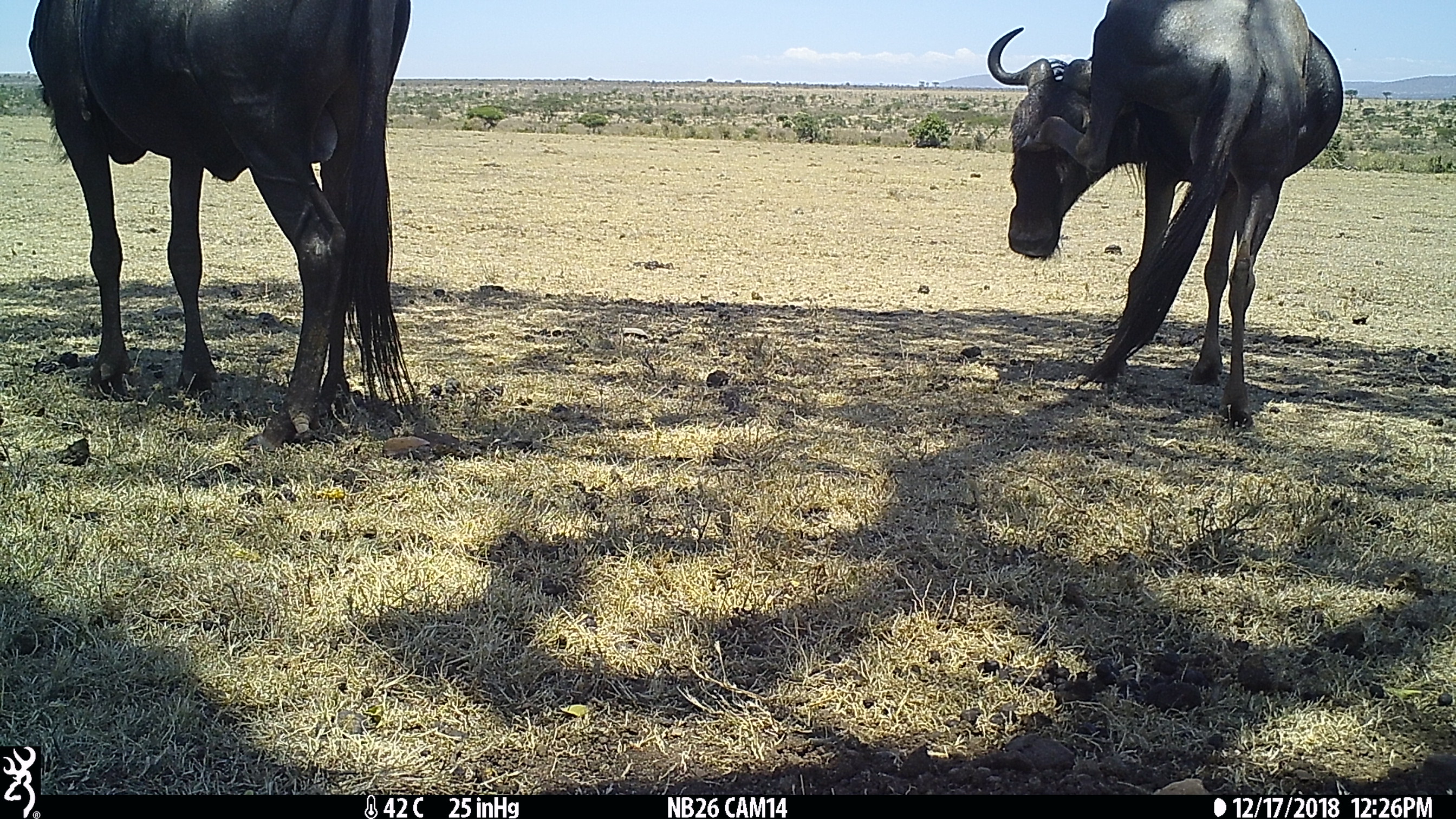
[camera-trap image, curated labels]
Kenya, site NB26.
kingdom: Animalia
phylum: Chordata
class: Mammalia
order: Artiodactyla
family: Bovidae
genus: Connochaetes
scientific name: Connochaetes taurinus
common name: blue wildebeest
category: wildebeest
Wildebeest (blue wildebeest) (Connochaetes taurinus).